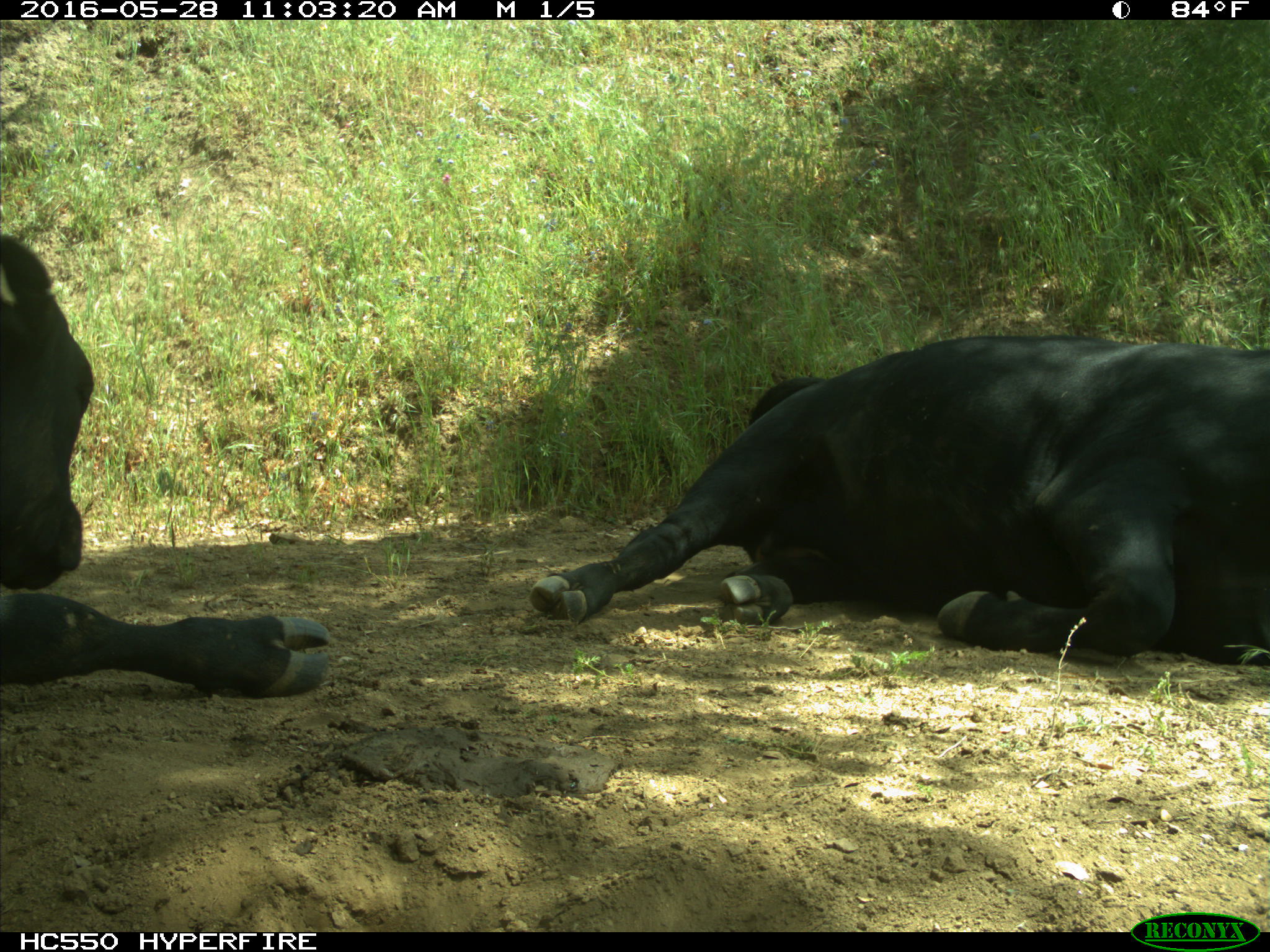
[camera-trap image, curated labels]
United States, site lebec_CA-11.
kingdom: Animalia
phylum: Chordata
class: Mammalia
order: Artiodactyla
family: Bovidae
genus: Bos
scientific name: Bos taurus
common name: domestic cow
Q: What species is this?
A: Bos taurus (domestic cow).